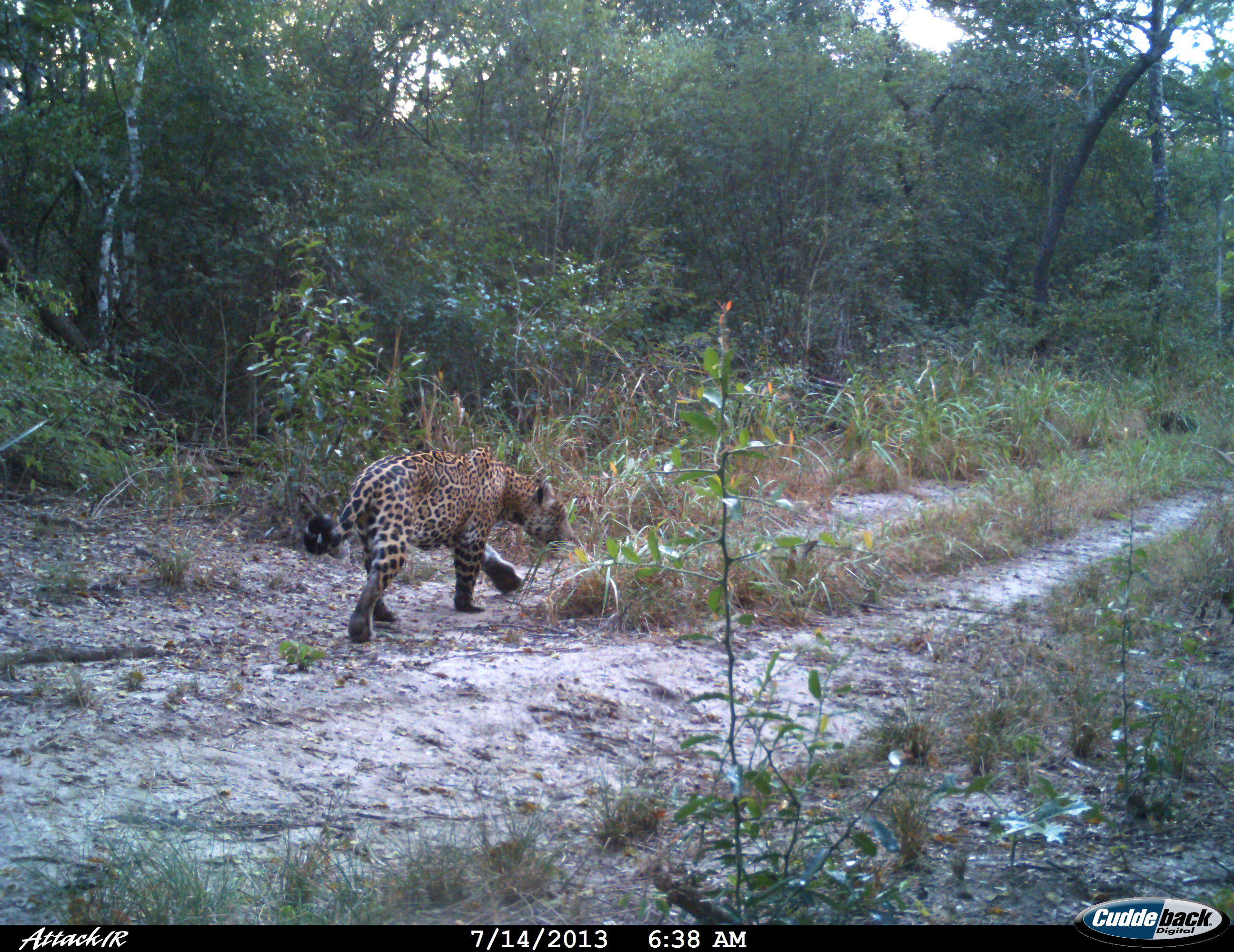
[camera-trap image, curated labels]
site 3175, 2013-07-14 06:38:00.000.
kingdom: Animalia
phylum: Chordata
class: Mammalia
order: Carnivora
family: Felidae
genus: Panthera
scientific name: Panthera onca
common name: jaguar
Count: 1.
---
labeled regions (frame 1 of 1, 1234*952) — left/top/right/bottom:
panthera onca: 304/447/574/643